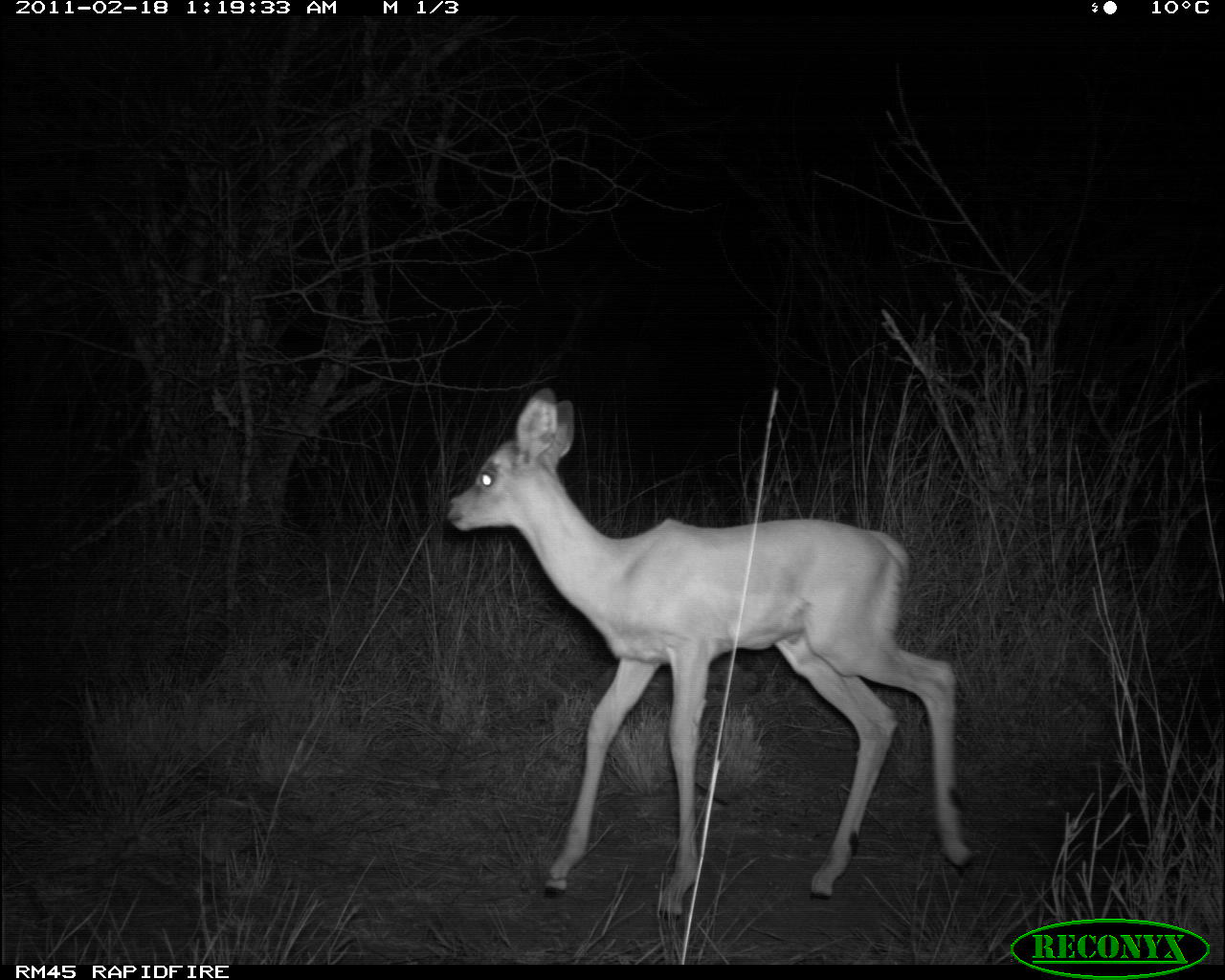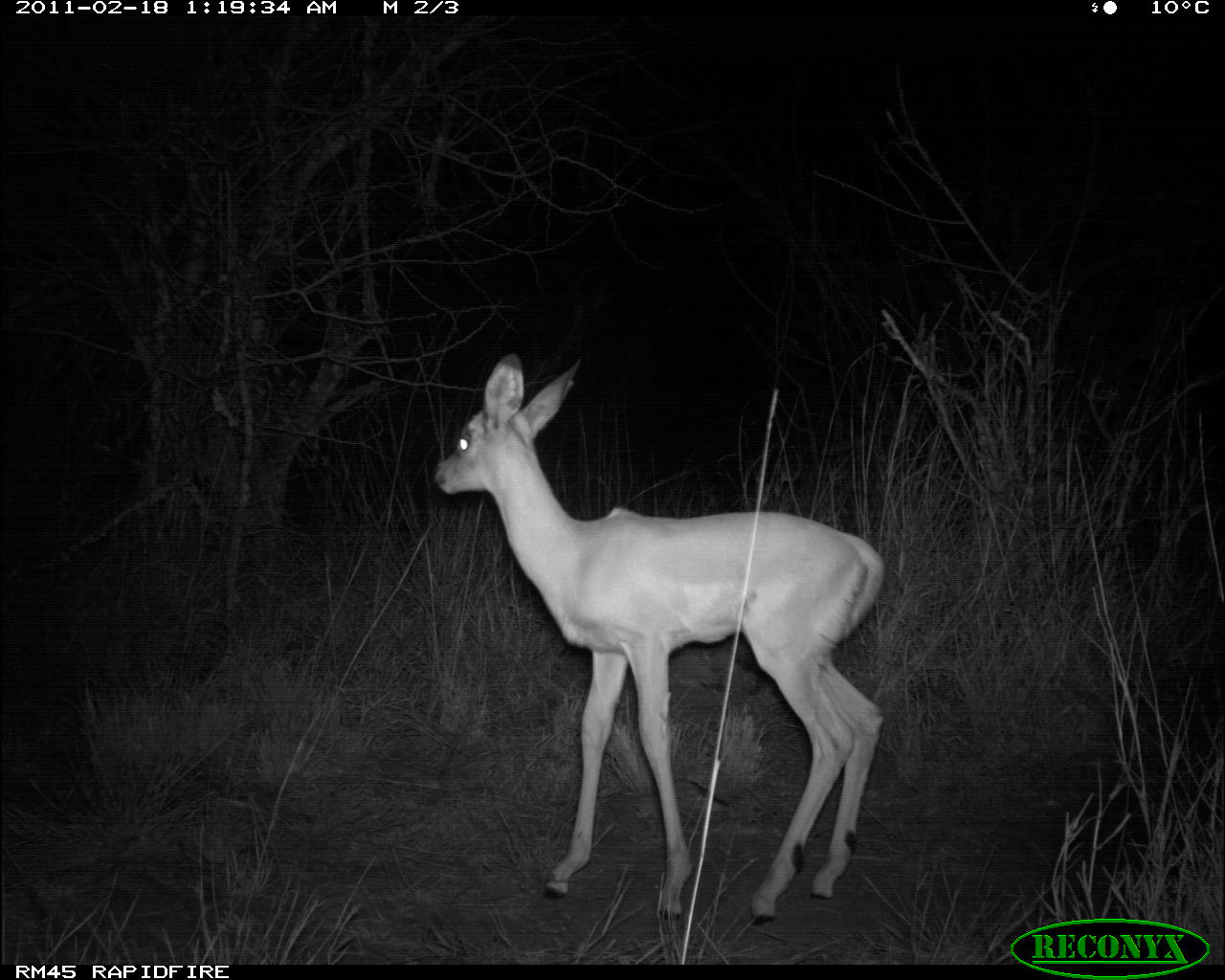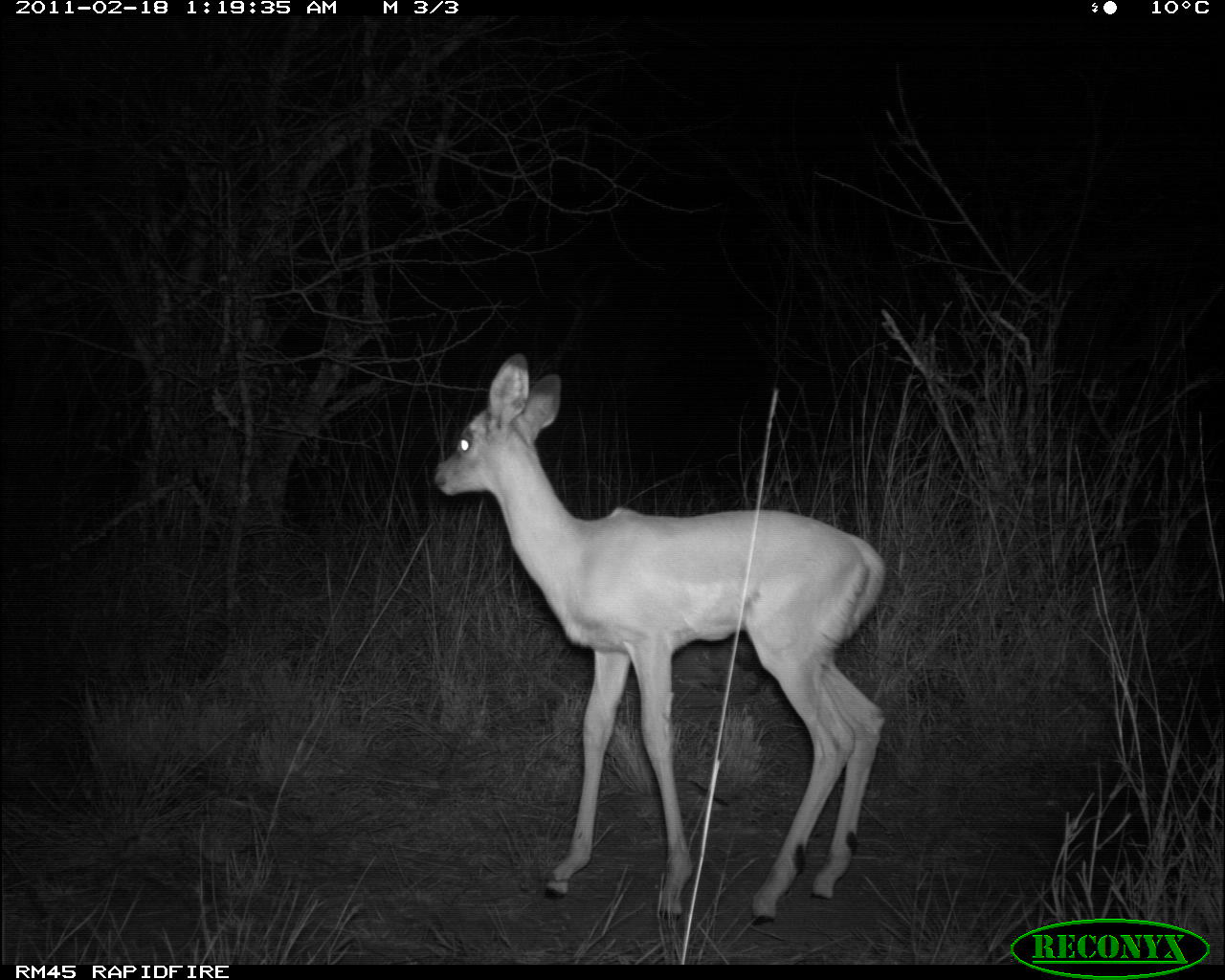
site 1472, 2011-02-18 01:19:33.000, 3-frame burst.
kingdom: Animalia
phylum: Chordata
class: Mammalia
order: Artiodactyla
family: Bovidae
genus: Aepyceros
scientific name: Aepyceros melampus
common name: impala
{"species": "Aepyceros melampus (impala)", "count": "1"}